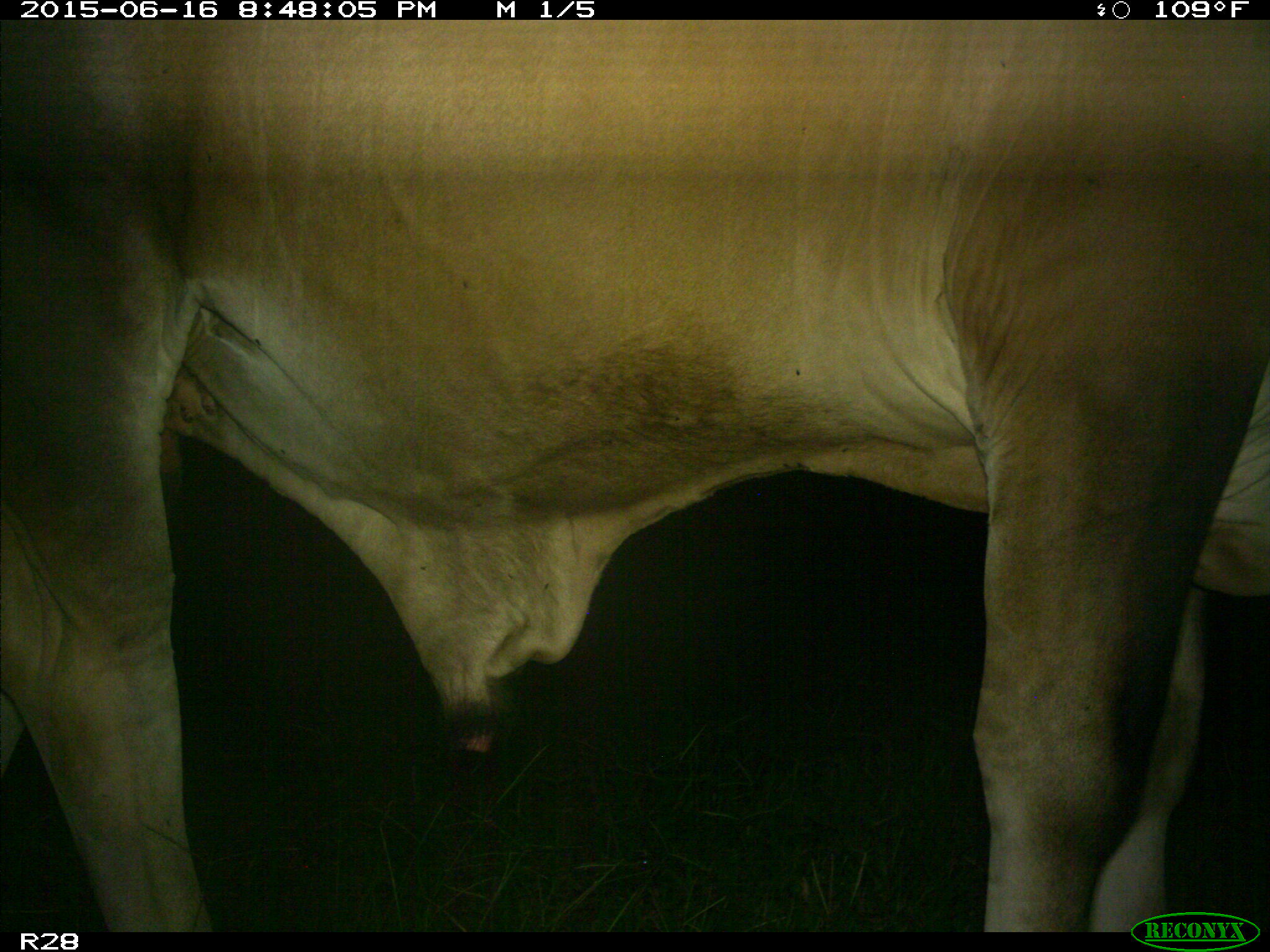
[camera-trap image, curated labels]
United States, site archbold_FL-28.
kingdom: Animalia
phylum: Chordata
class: Mammalia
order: Artiodactyla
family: Bovidae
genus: Bos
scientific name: Bos taurus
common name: domestic cow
Bos taurus (domestic cow).